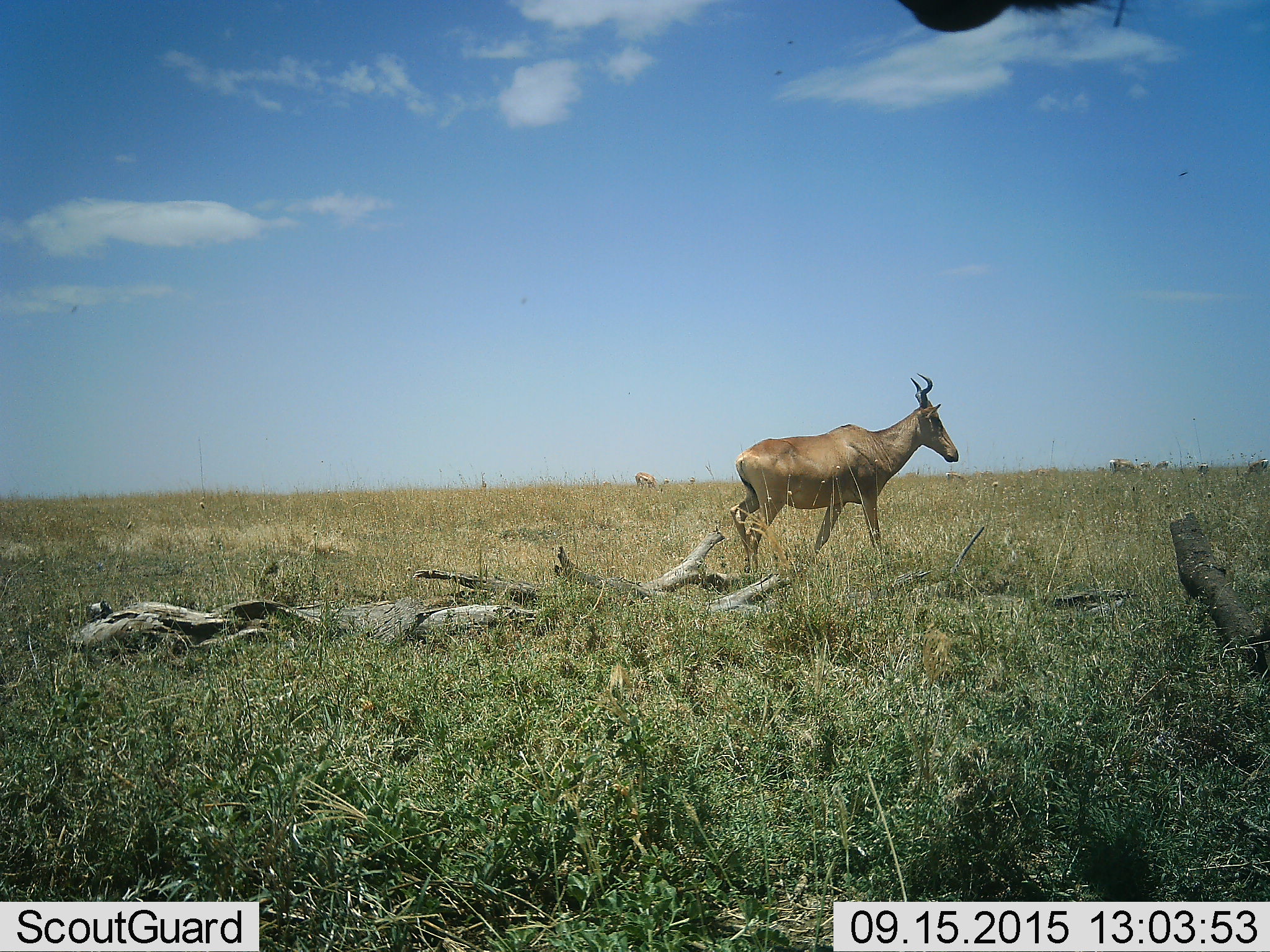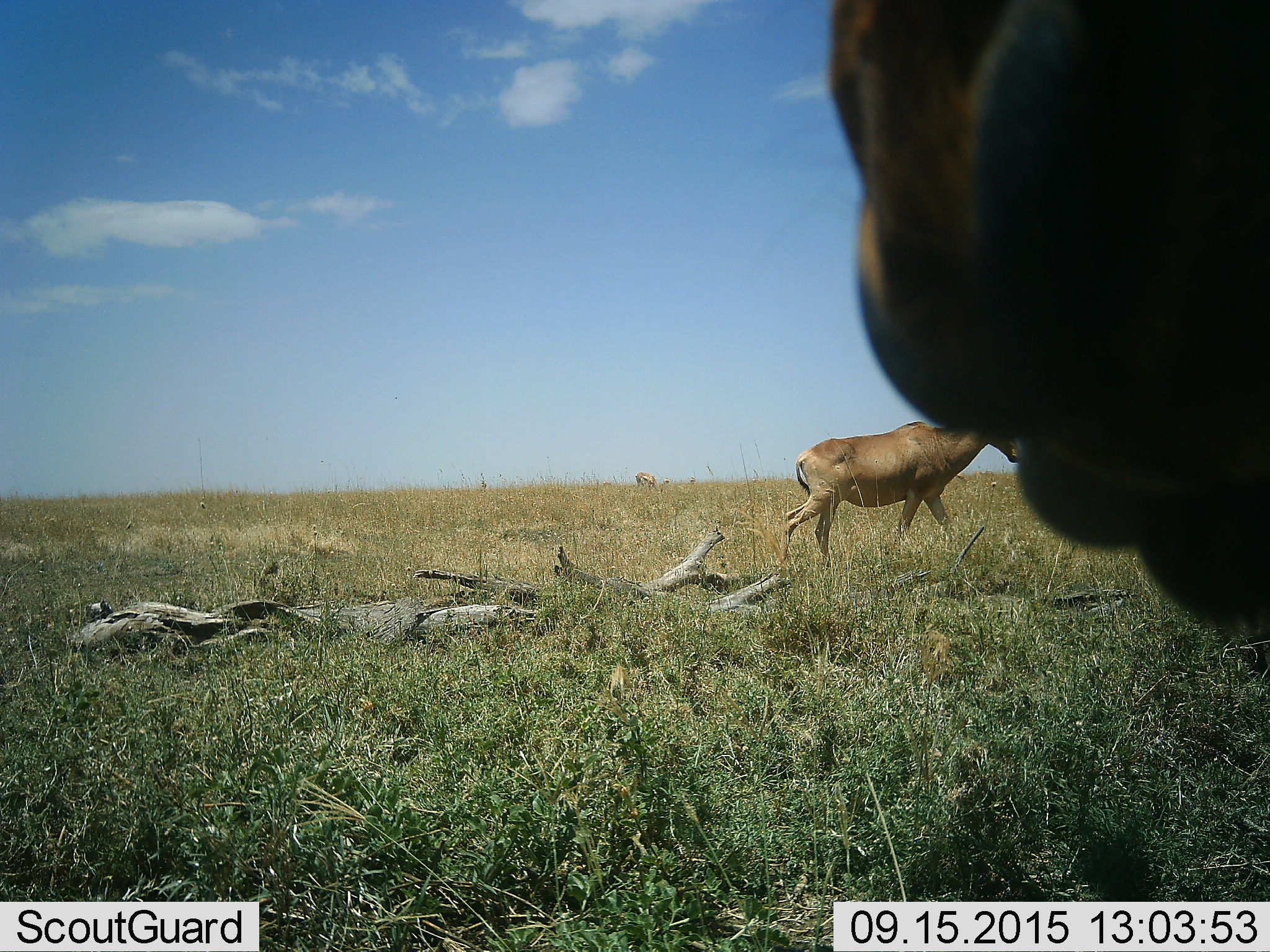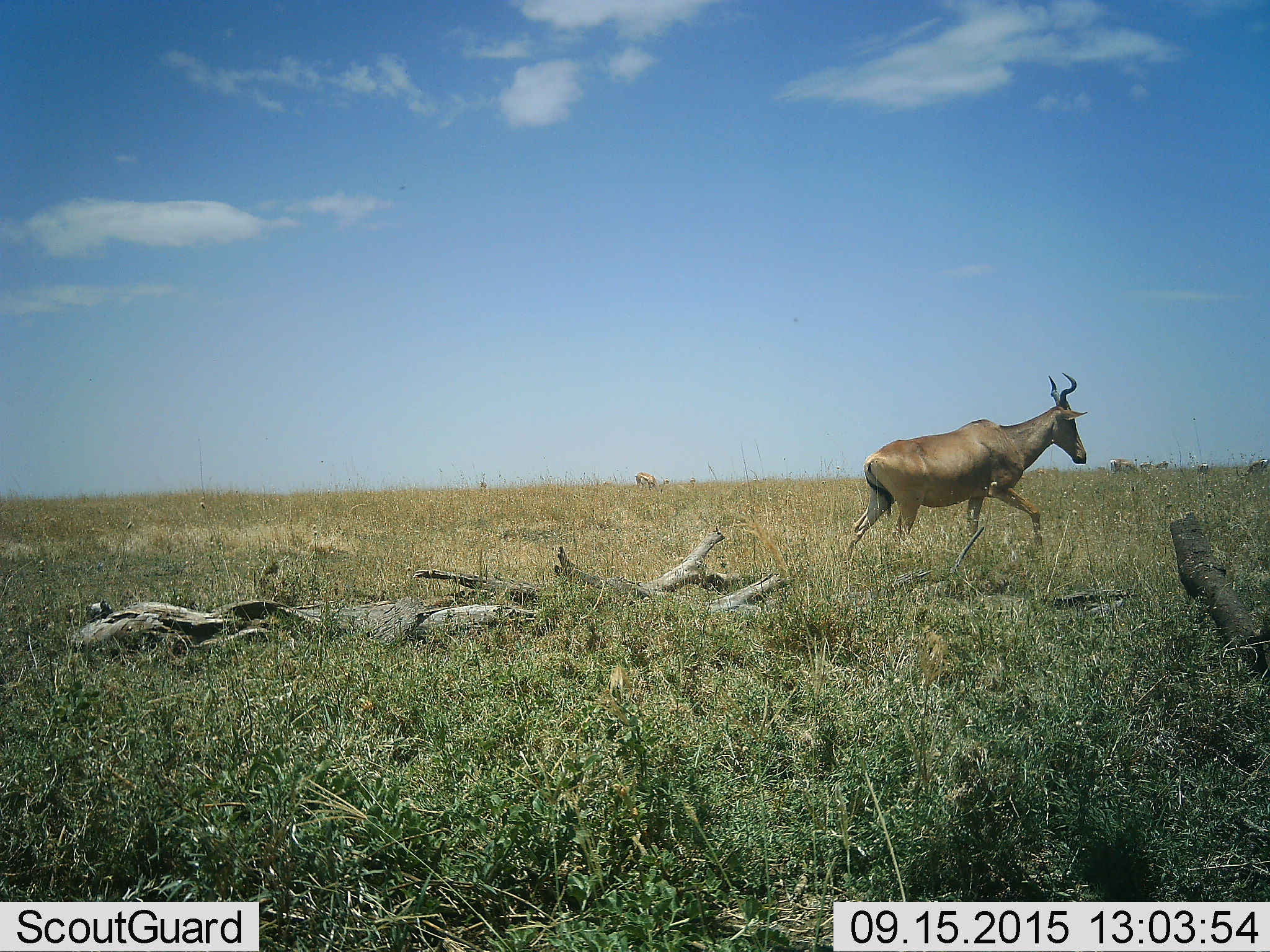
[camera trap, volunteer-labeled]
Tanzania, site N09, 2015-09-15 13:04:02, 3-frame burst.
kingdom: Animalia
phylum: Chordata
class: Mammalia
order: Artiodactyla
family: Bovidae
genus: Alcelaphus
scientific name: Alcelaphus buselaphus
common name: hartebeest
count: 2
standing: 43%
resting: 0%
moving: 86%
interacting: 0%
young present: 0%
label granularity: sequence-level